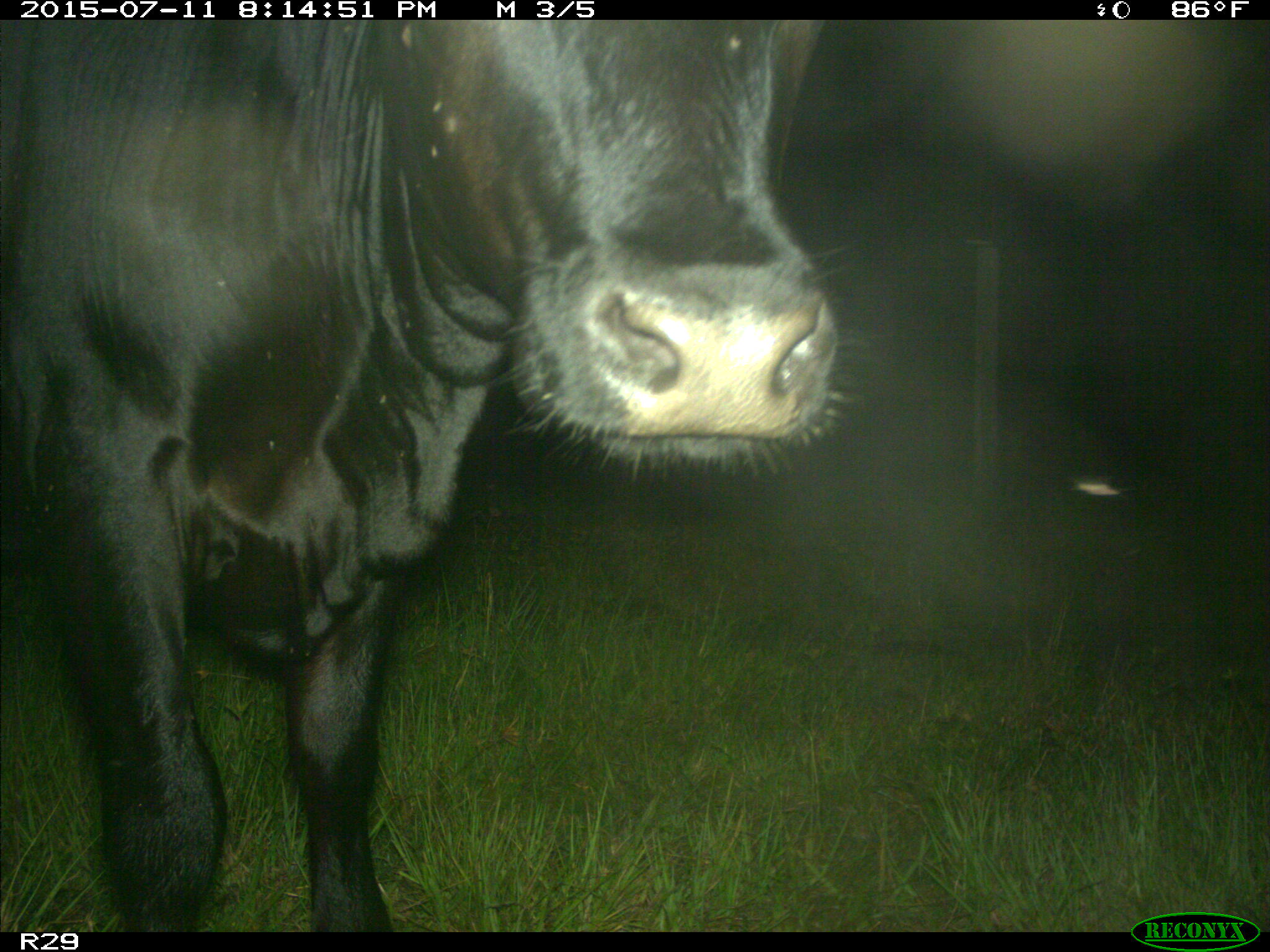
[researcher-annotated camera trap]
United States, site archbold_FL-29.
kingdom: Animalia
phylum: Chordata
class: Mammalia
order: Artiodactyla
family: Bovidae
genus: Bos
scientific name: Bos taurus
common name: domestic cow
Bos taurus (domestic cow).